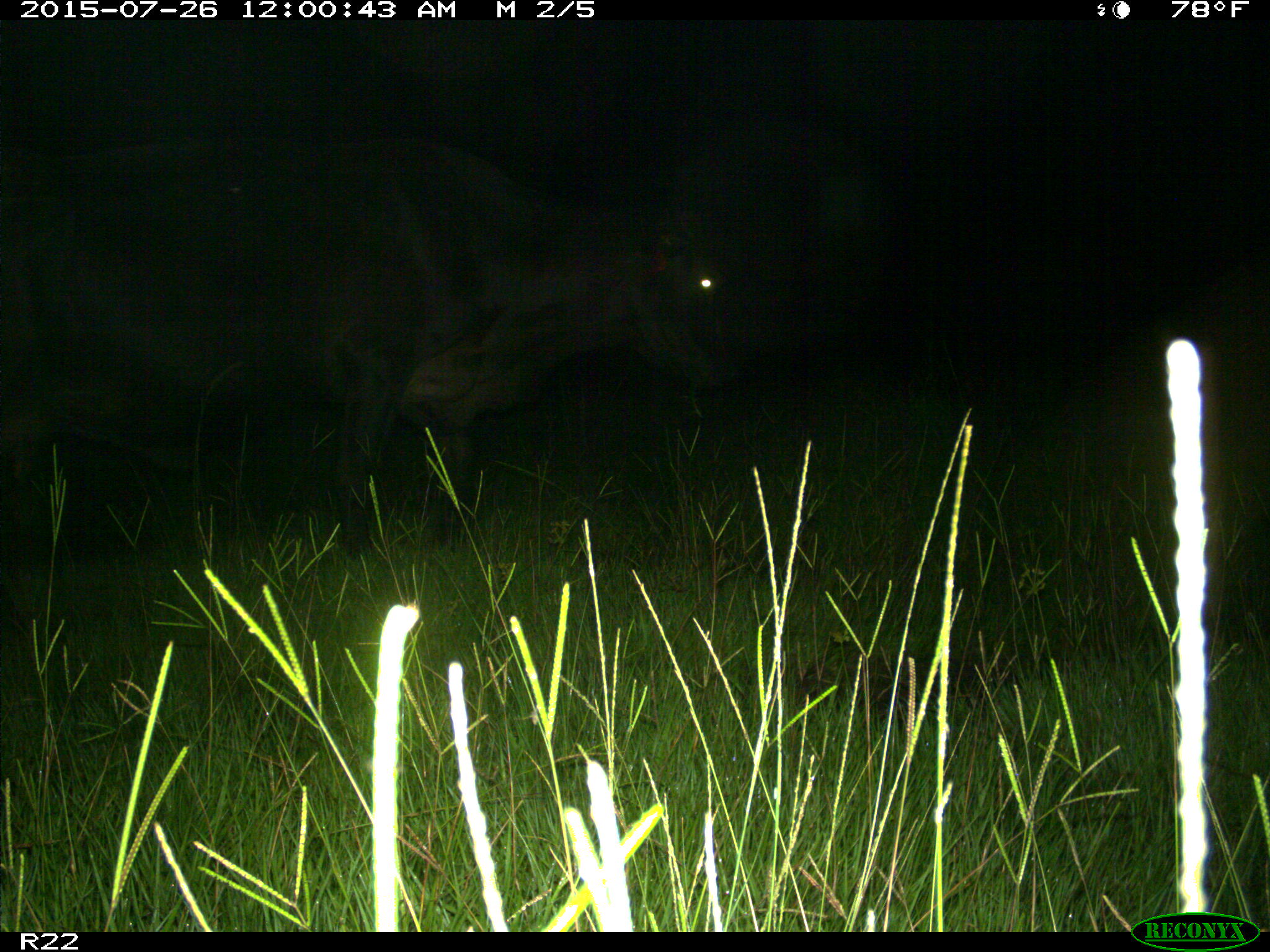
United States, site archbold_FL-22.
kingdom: Animalia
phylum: Chordata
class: Mammalia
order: Artiodactyla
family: Bovidae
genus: Bos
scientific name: Bos taurus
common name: domestic cow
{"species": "Bos taurus (domestic cow)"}